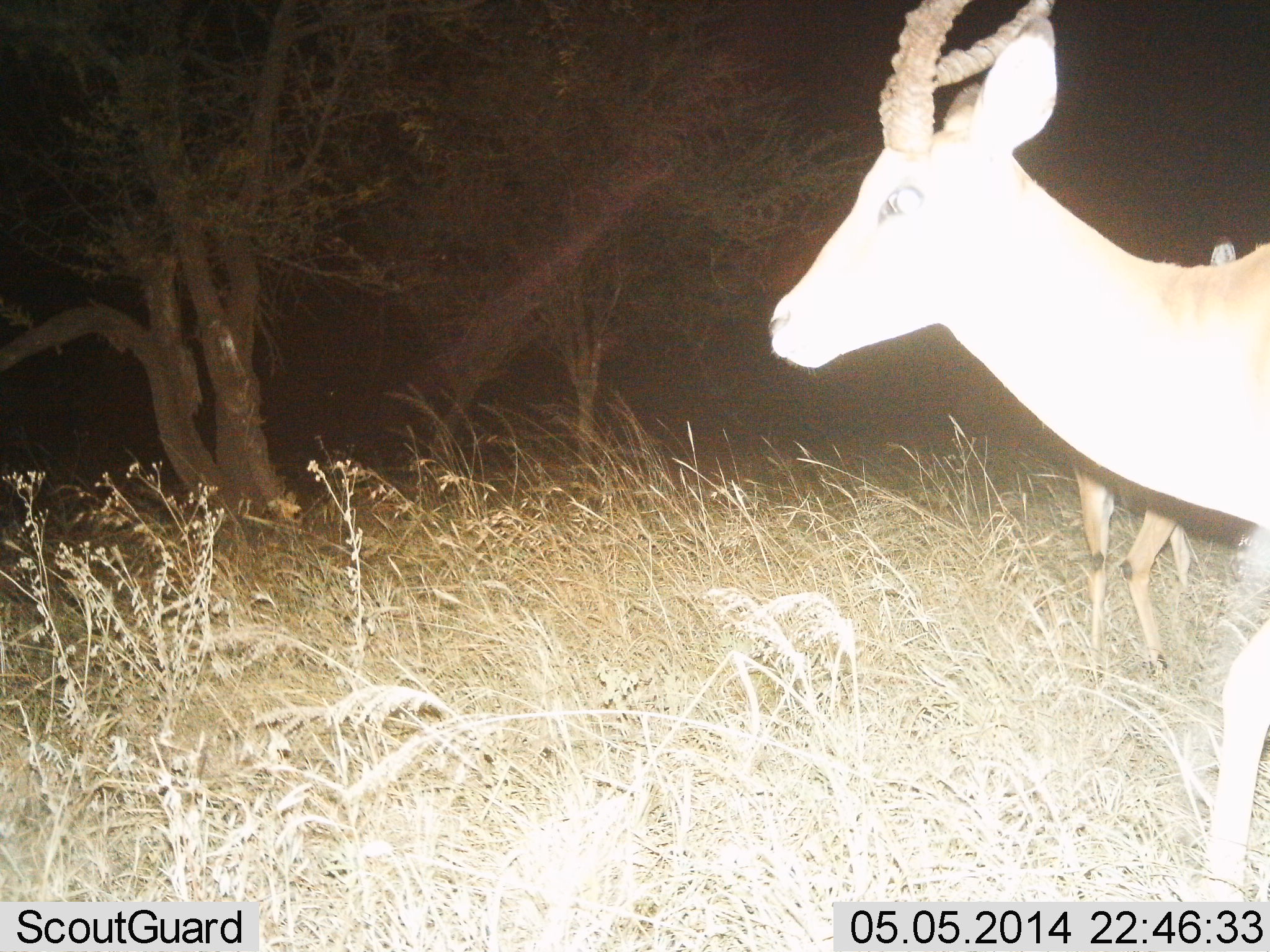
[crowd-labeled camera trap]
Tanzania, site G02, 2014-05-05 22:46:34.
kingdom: Animalia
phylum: Chordata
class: Mammalia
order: Artiodactyla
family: Bovidae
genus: Aepyceros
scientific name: Aepyceros melampus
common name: impala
Impala (Aepyceros melampus), count 2. Behavior (volunteer vote fractions): standing 100%, resting 0%, moving 0%, interacting 0%. Young present (vote fraction): 0%. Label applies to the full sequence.